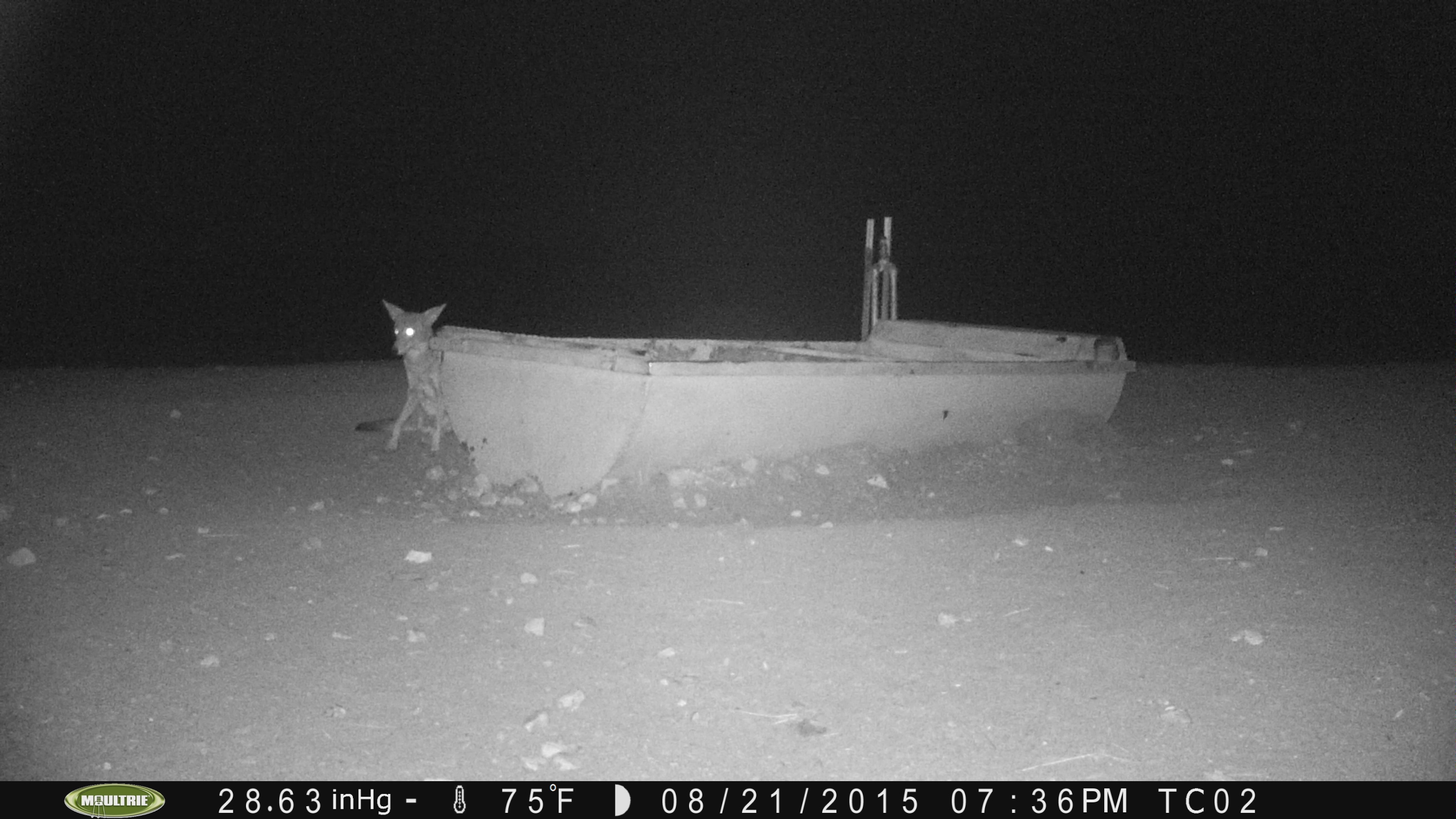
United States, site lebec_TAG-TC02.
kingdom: Animalia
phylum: Chordata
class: Mammalia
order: Carnivora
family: Canidae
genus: Canis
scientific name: Canis latrans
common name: coyote